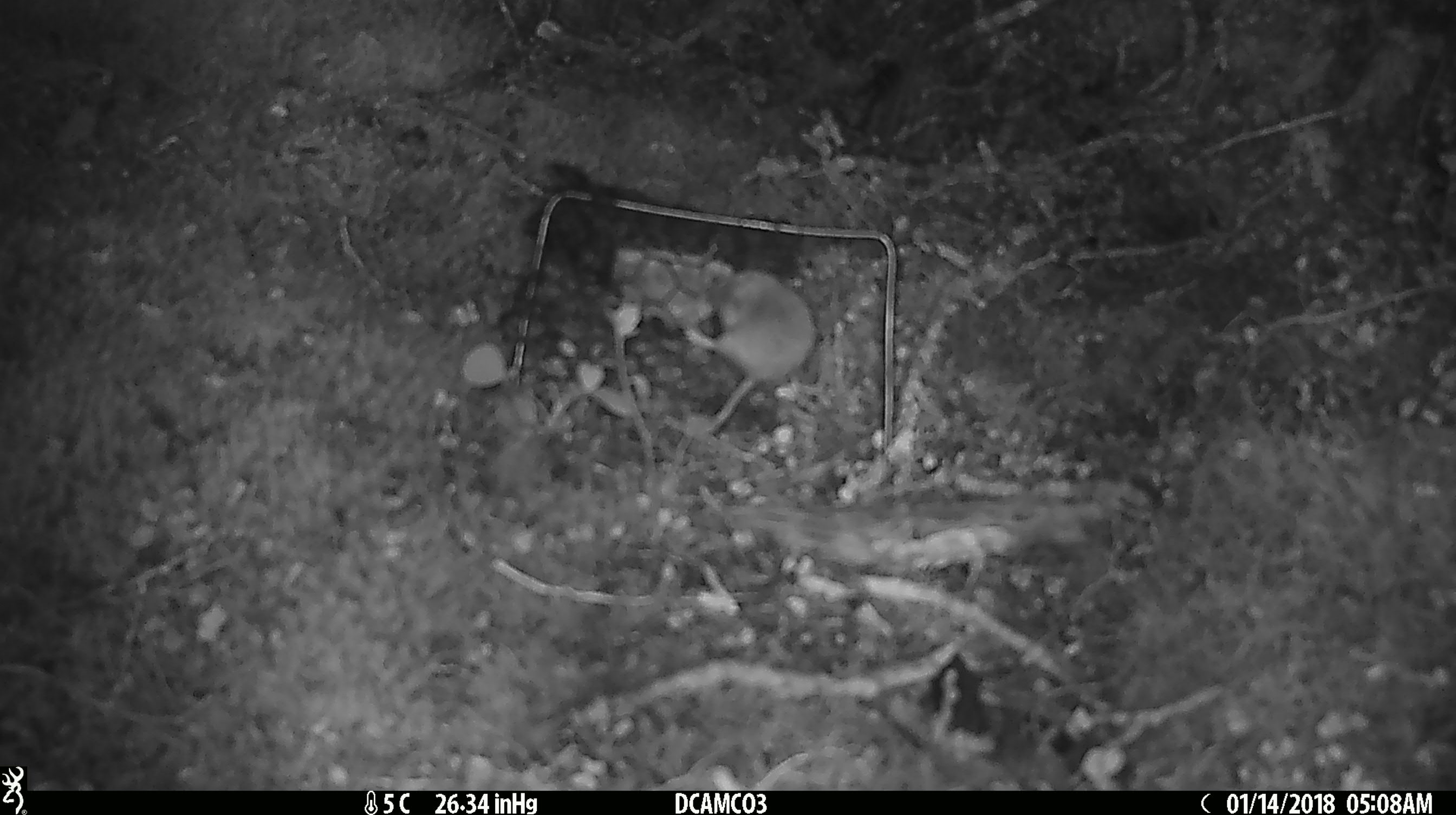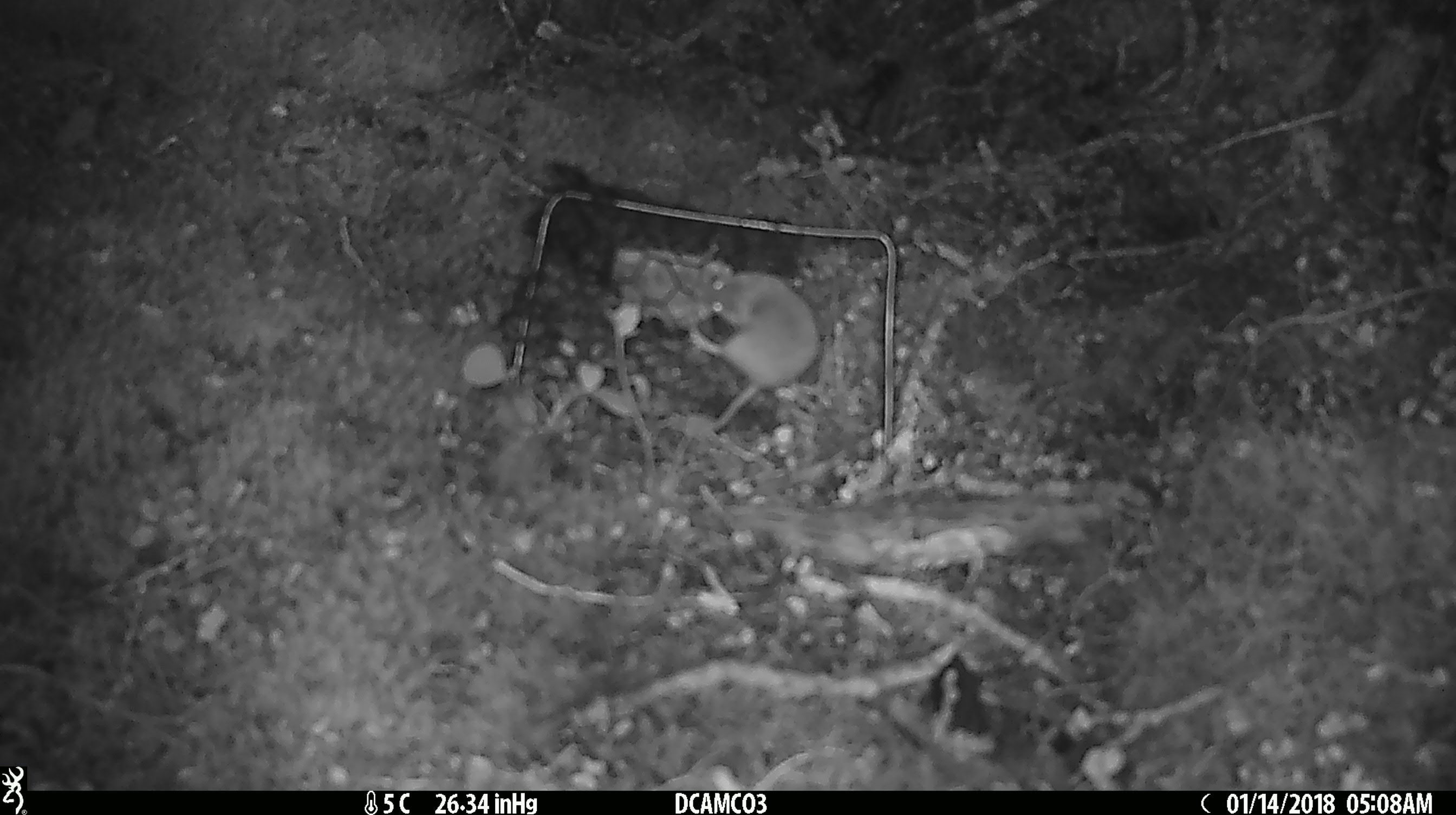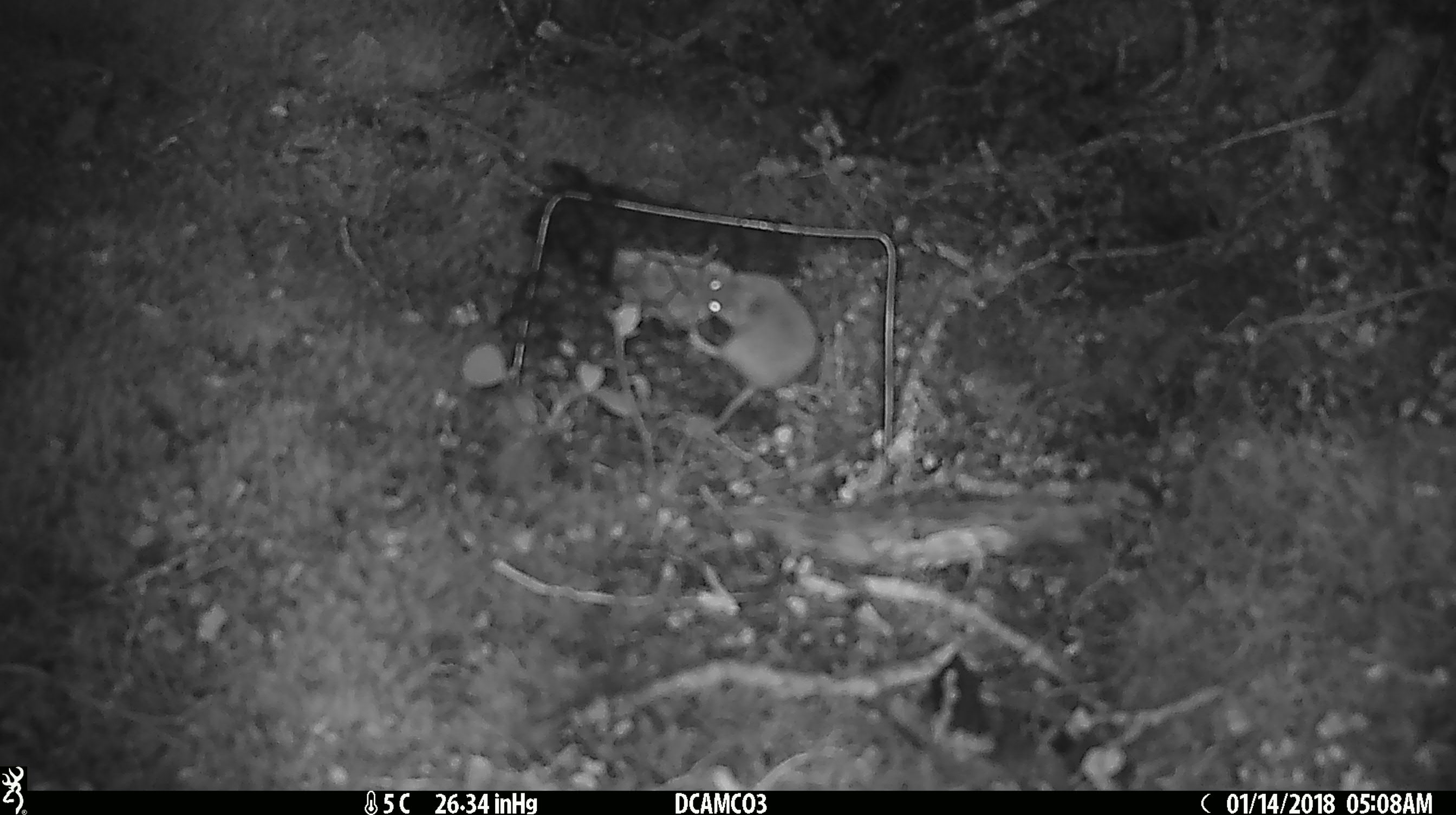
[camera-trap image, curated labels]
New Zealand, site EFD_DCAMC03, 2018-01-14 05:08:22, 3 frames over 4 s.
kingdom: Animalia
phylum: Chordata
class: Mammalia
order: Rodentia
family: Muridae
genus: Mus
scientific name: Mus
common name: mouse